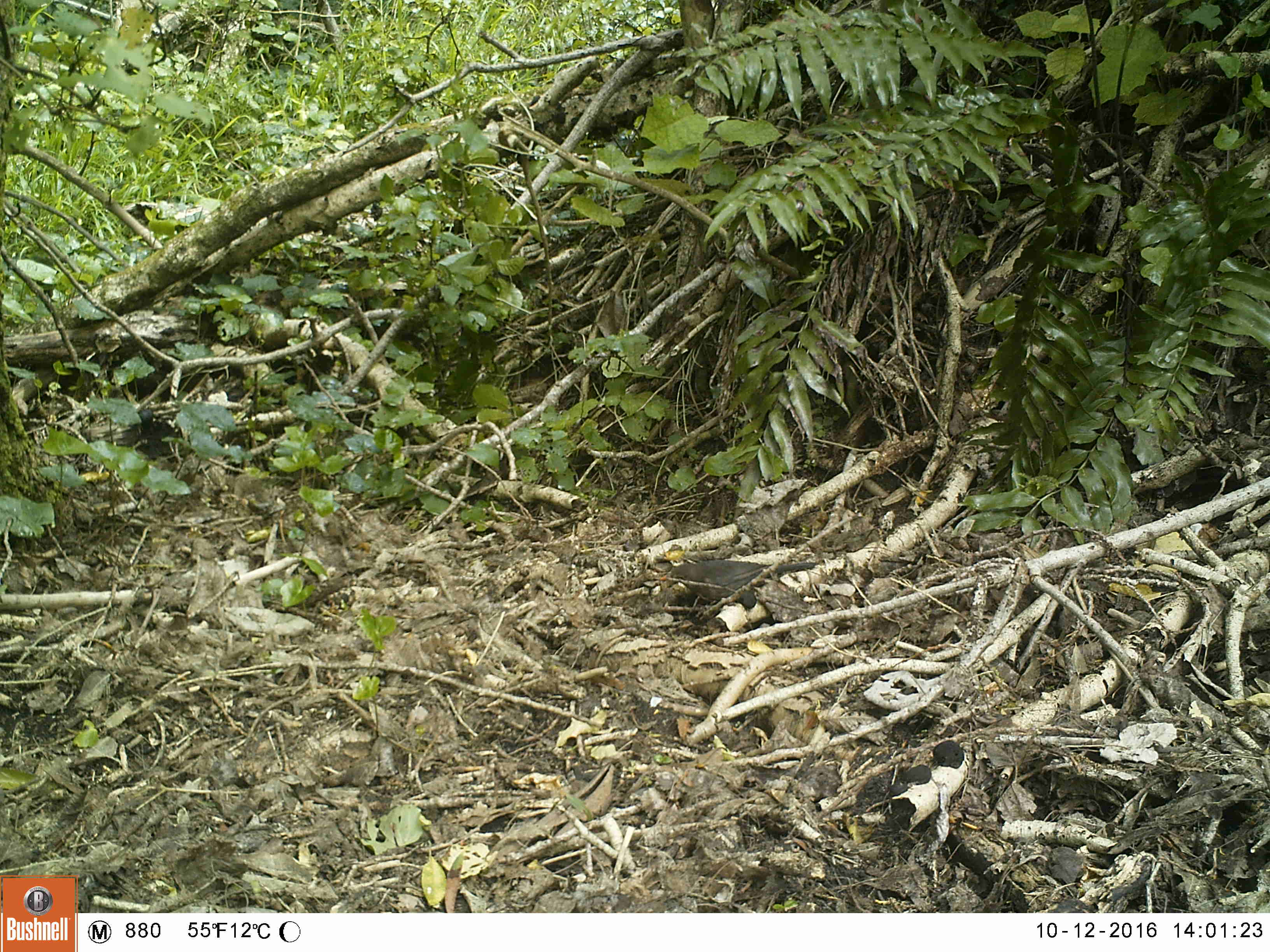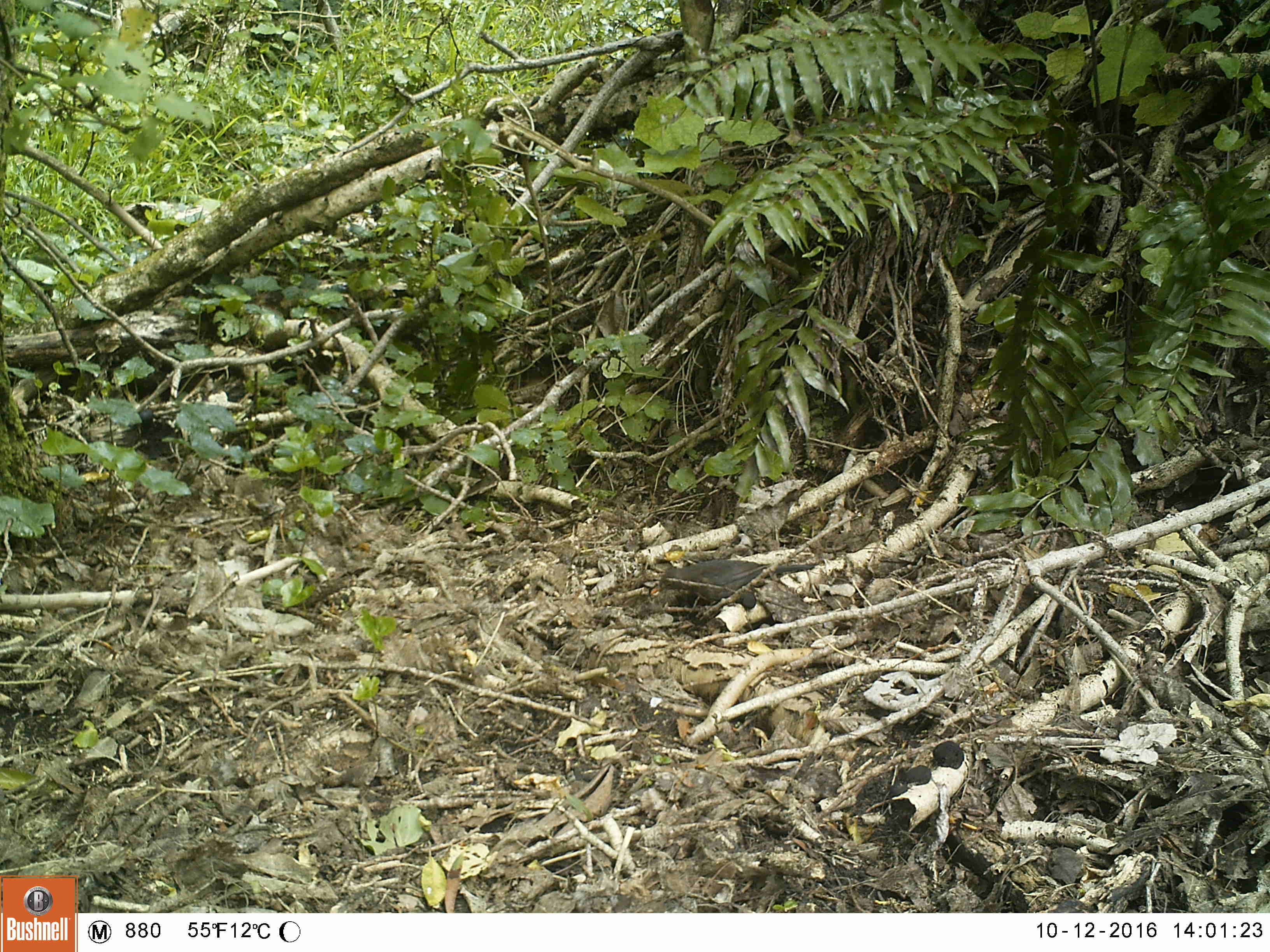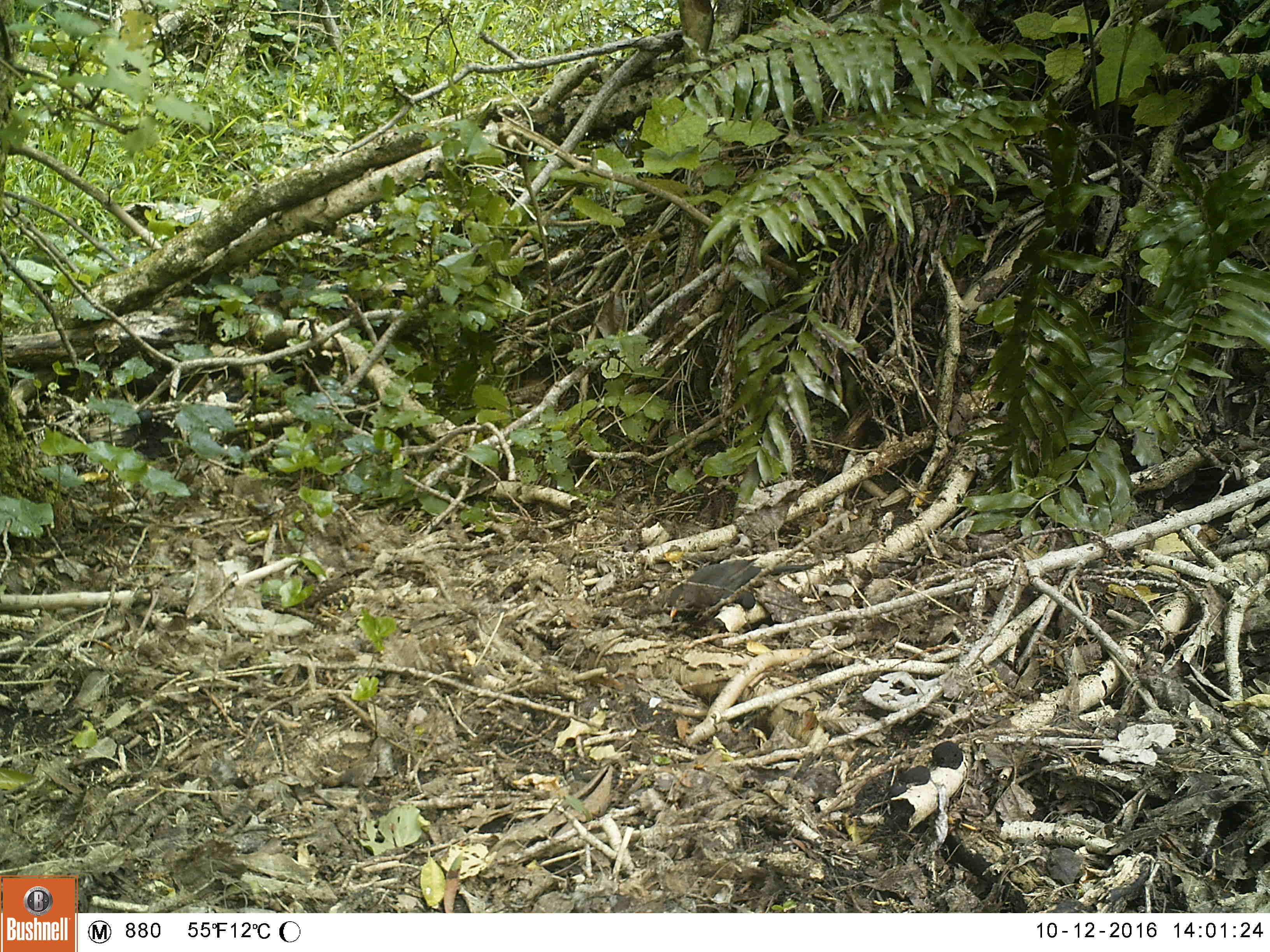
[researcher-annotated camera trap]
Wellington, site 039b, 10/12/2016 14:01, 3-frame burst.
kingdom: Animalia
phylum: Chordata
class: Aves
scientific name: Aves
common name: bird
Bird (Aves).